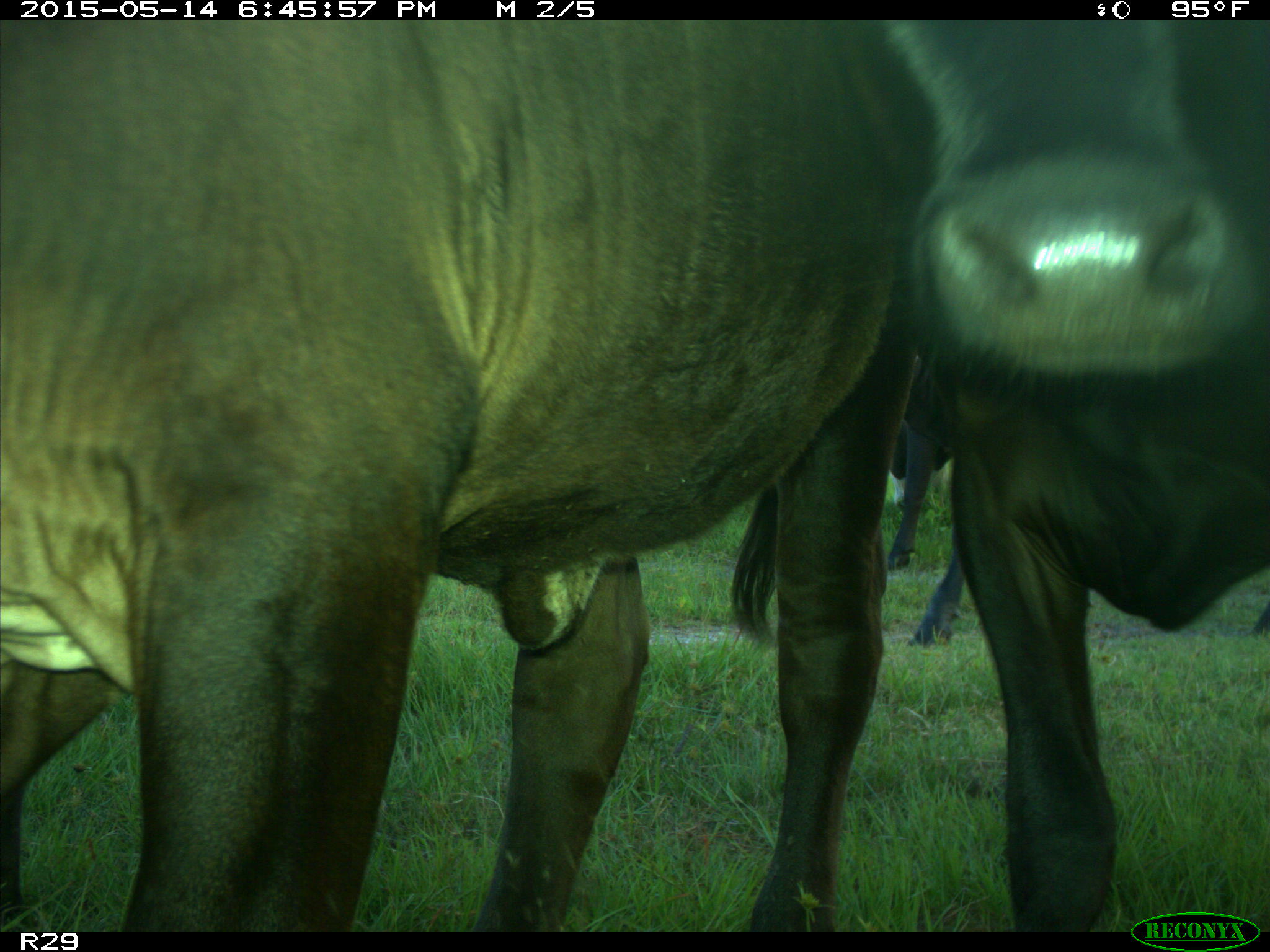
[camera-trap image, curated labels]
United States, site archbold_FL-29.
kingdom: Animalia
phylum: Chordata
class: Mammalia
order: Artiodactyla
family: Bovidae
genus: Bos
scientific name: Bos taurus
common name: domestic cow